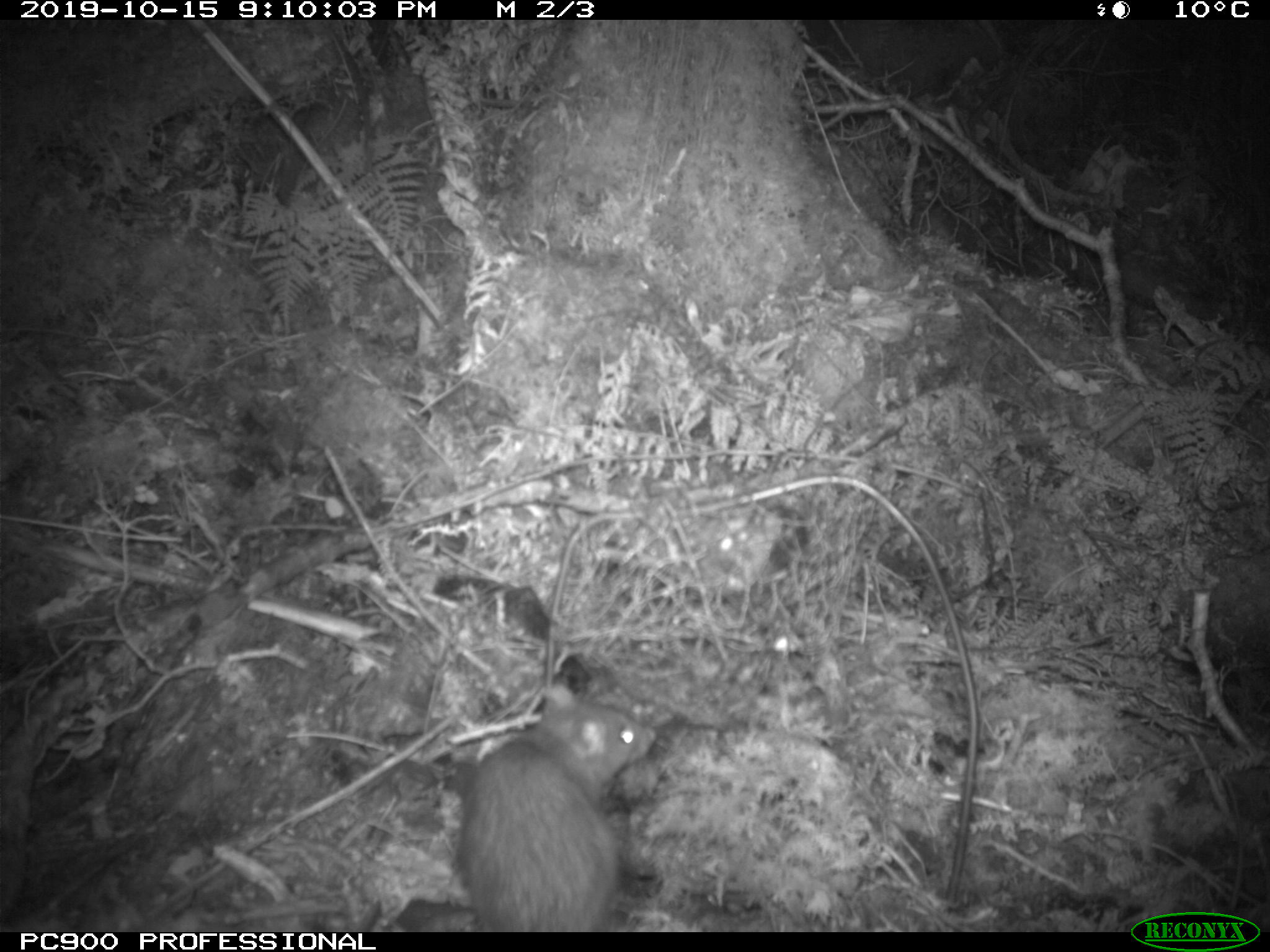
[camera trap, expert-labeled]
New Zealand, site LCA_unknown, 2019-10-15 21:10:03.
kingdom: Animalia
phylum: Chordata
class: Mammalia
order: Rodentia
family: Muridae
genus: Rattus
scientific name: Rattus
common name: rat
Rat (Rattus).